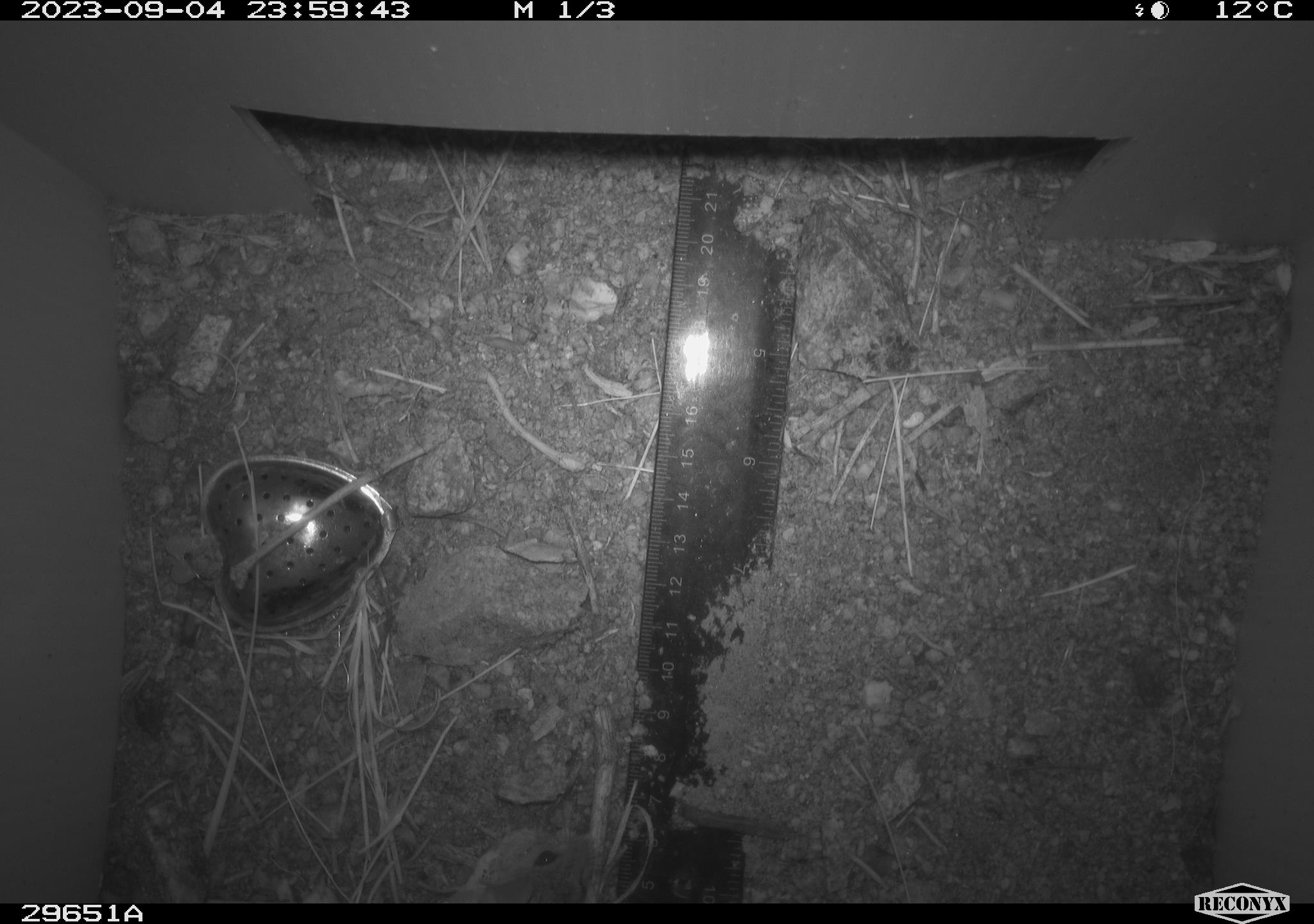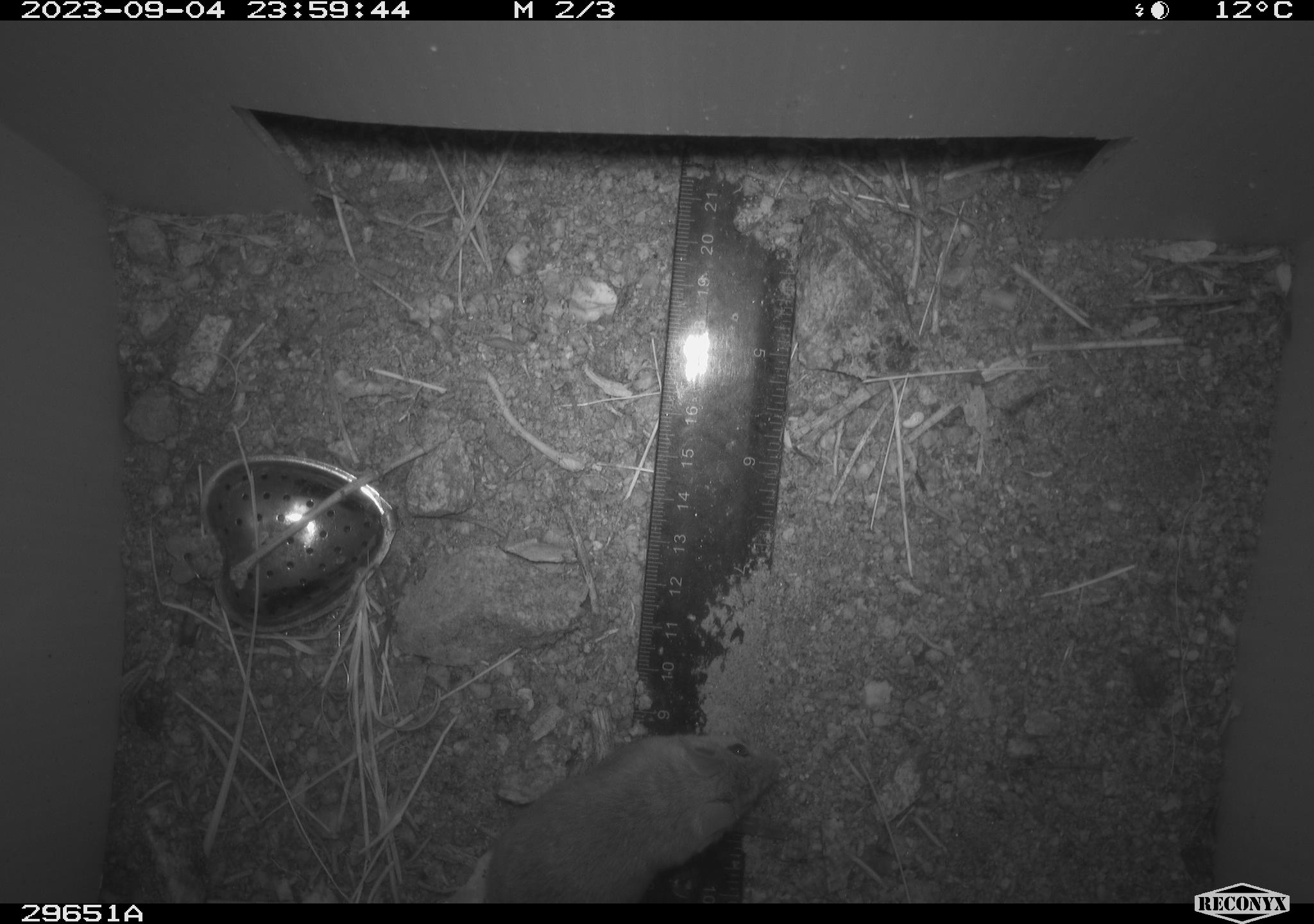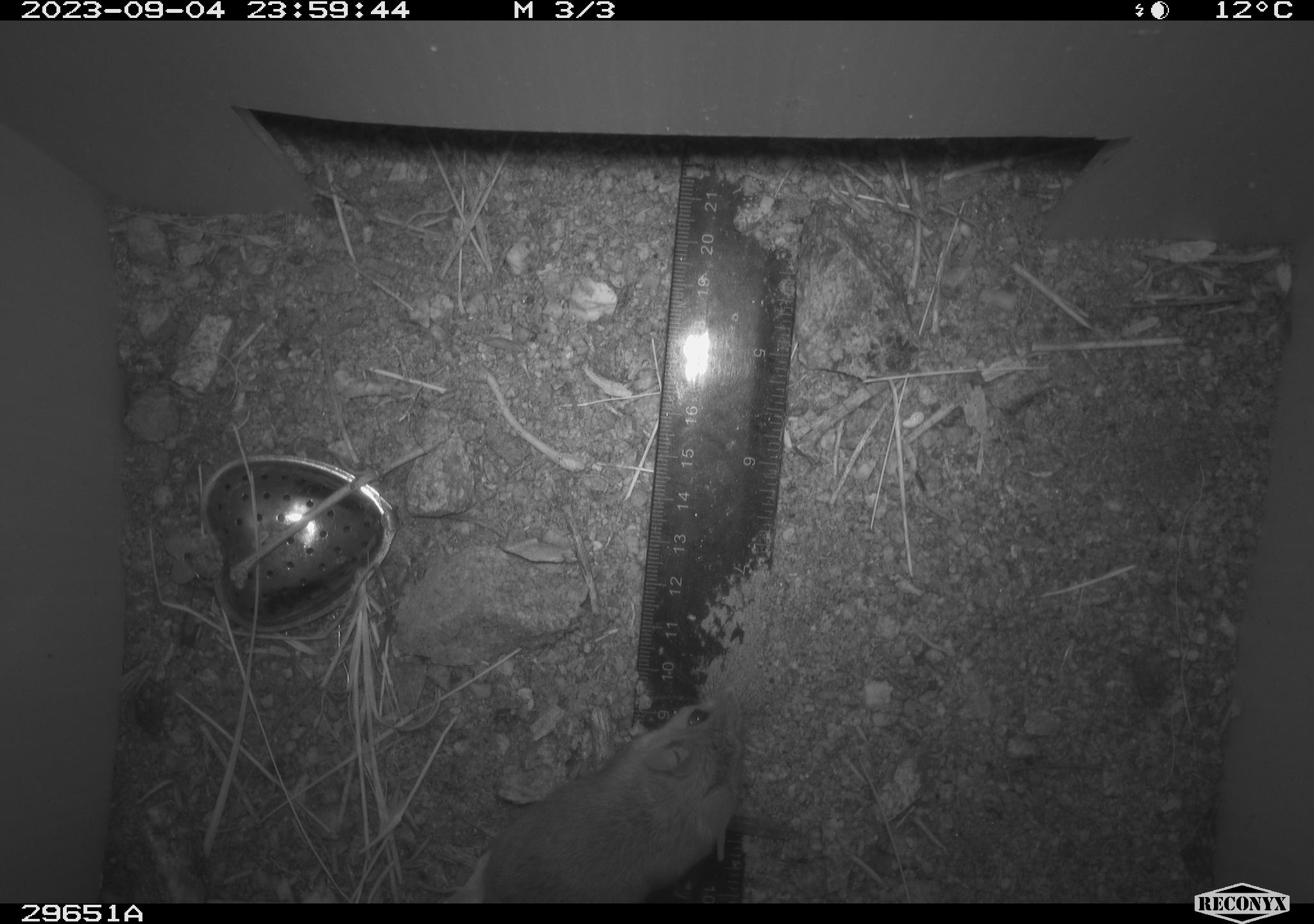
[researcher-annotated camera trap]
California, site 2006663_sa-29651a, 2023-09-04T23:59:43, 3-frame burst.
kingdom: Animalia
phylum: Chordata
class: Mammalia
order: Rodentia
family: Cricetidae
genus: Peromyscus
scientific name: Peromyscus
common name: deer mice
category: peromyscus species